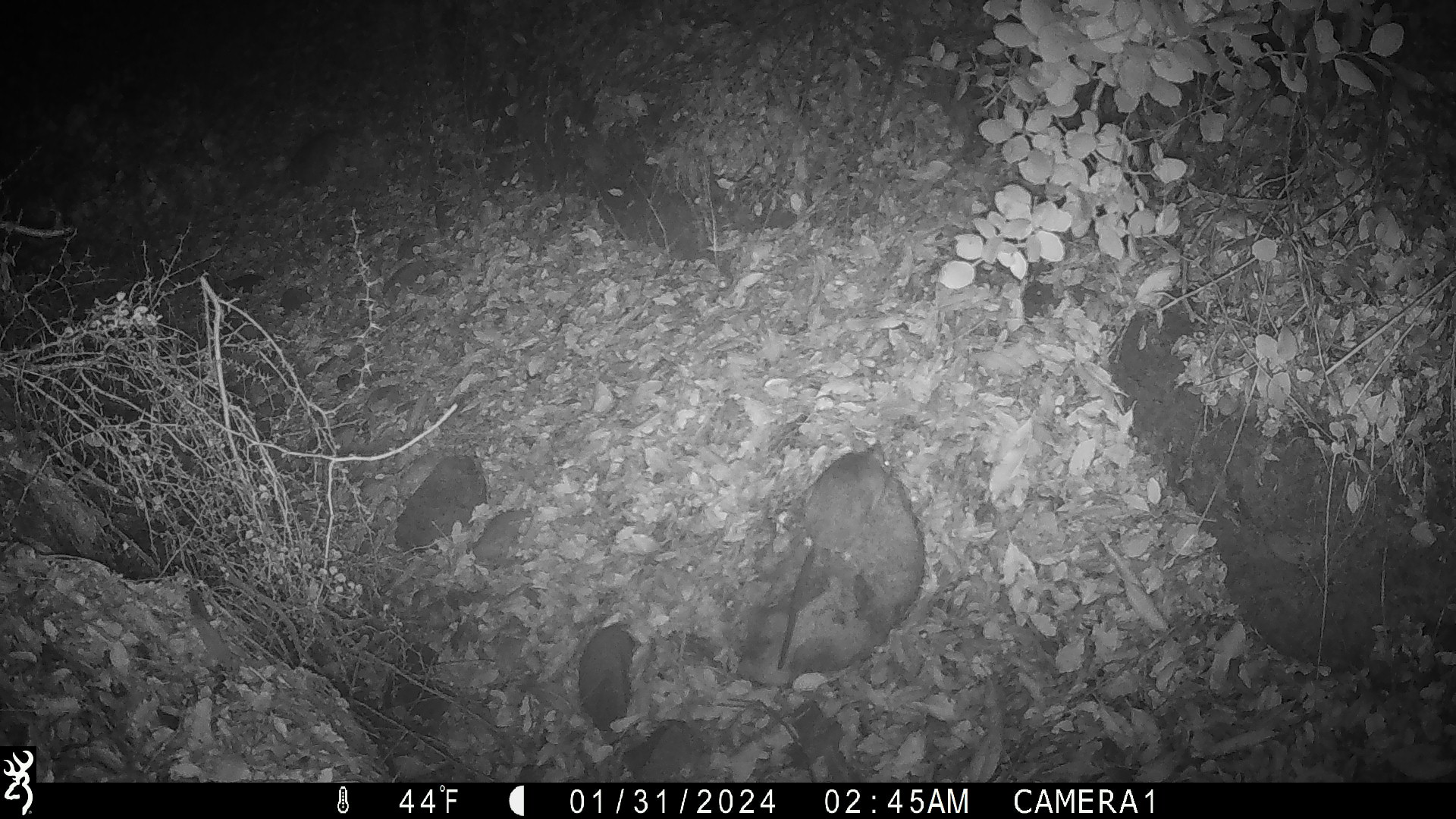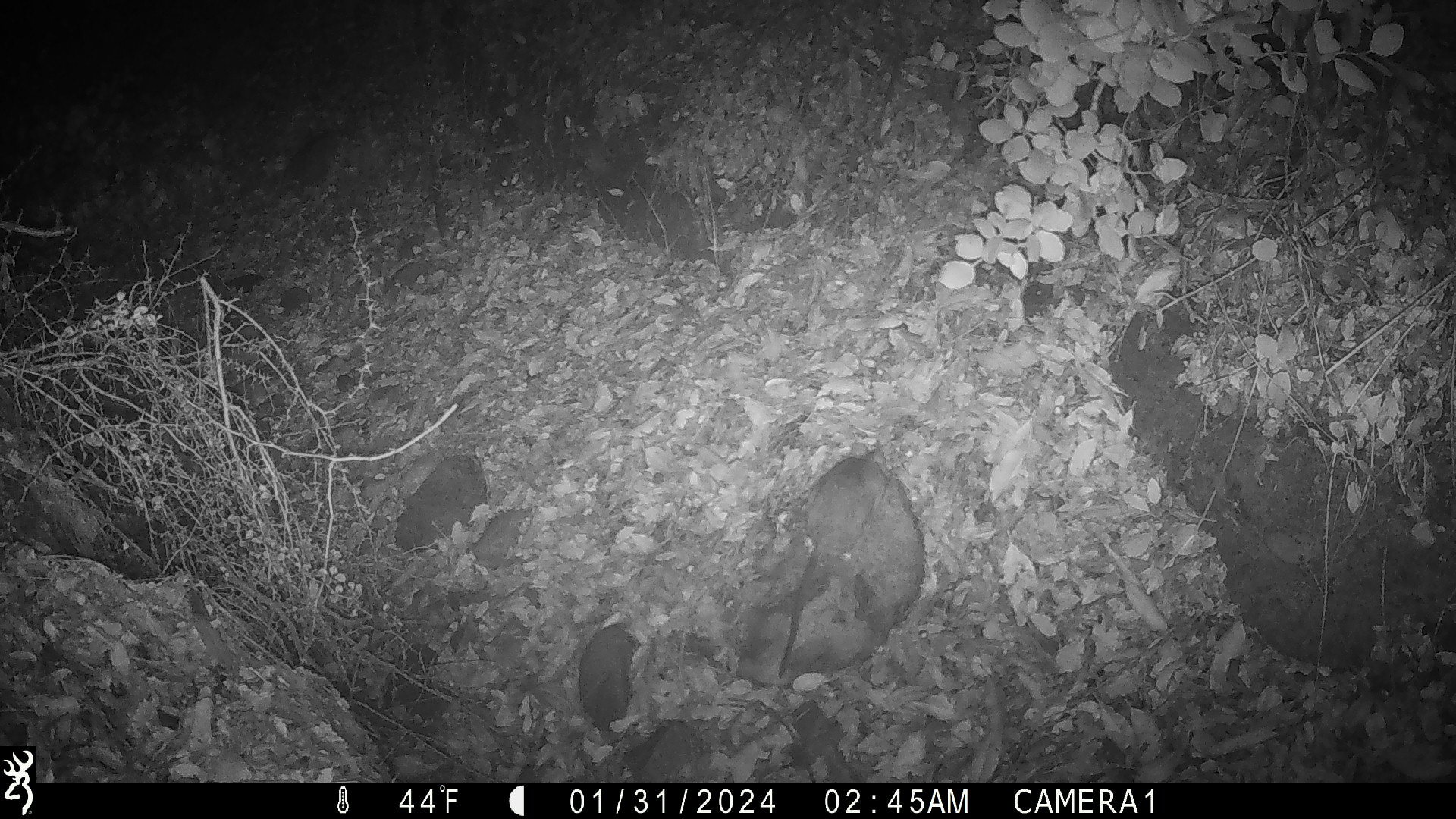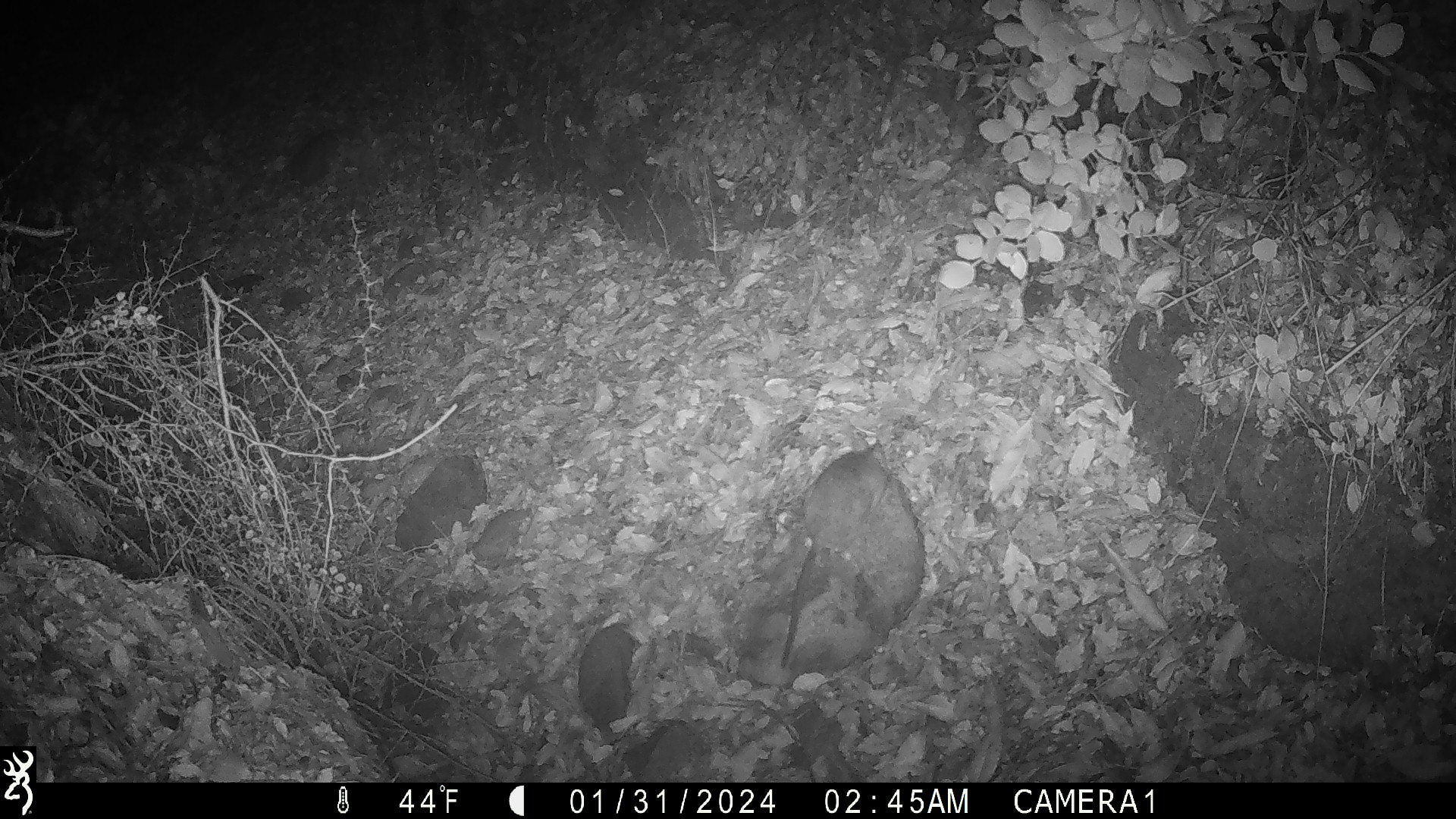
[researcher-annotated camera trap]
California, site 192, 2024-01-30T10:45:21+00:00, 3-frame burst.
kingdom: Animalia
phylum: Chordata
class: Mammalia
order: Rodentia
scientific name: Rodentia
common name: mouse or rat